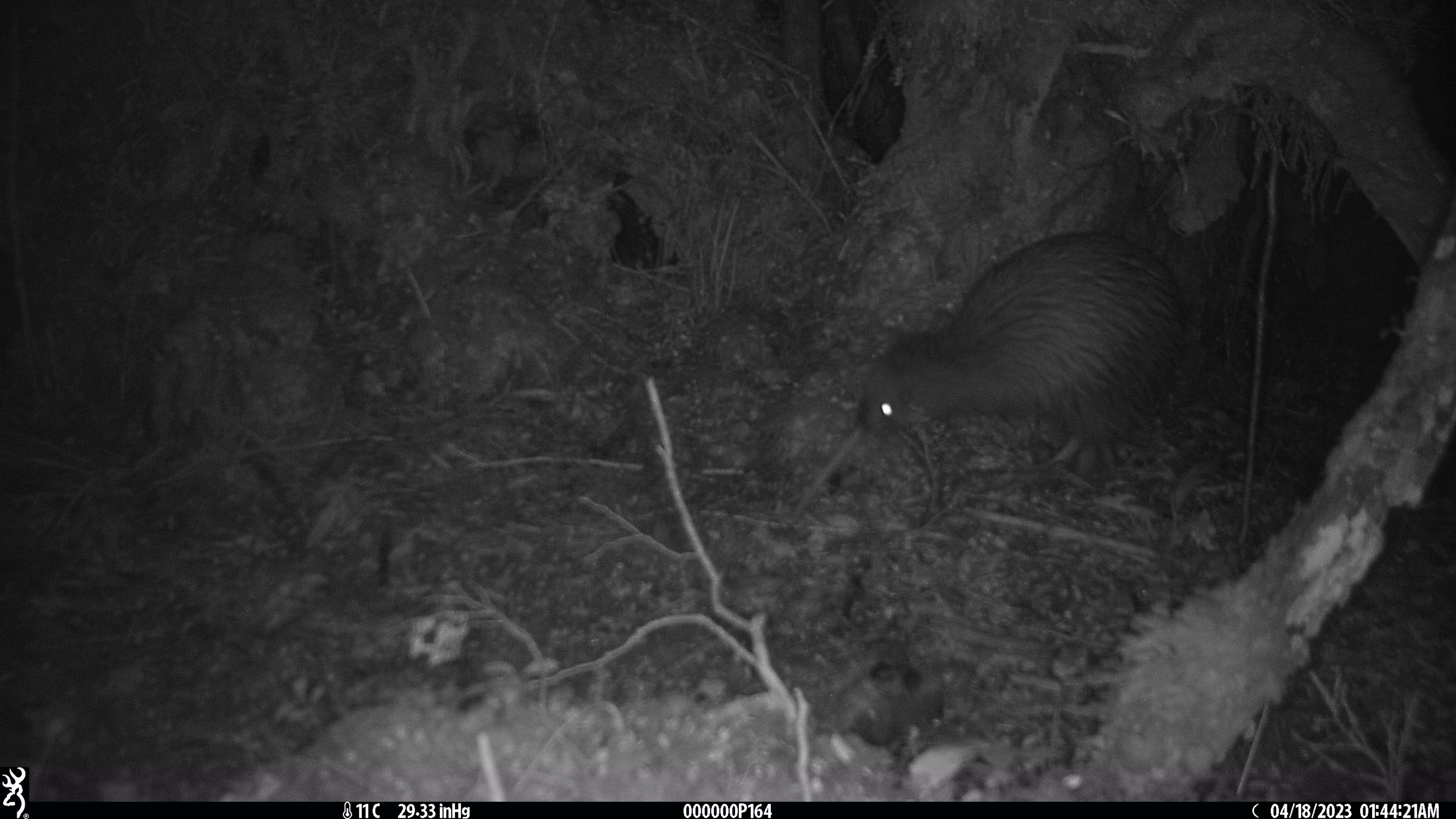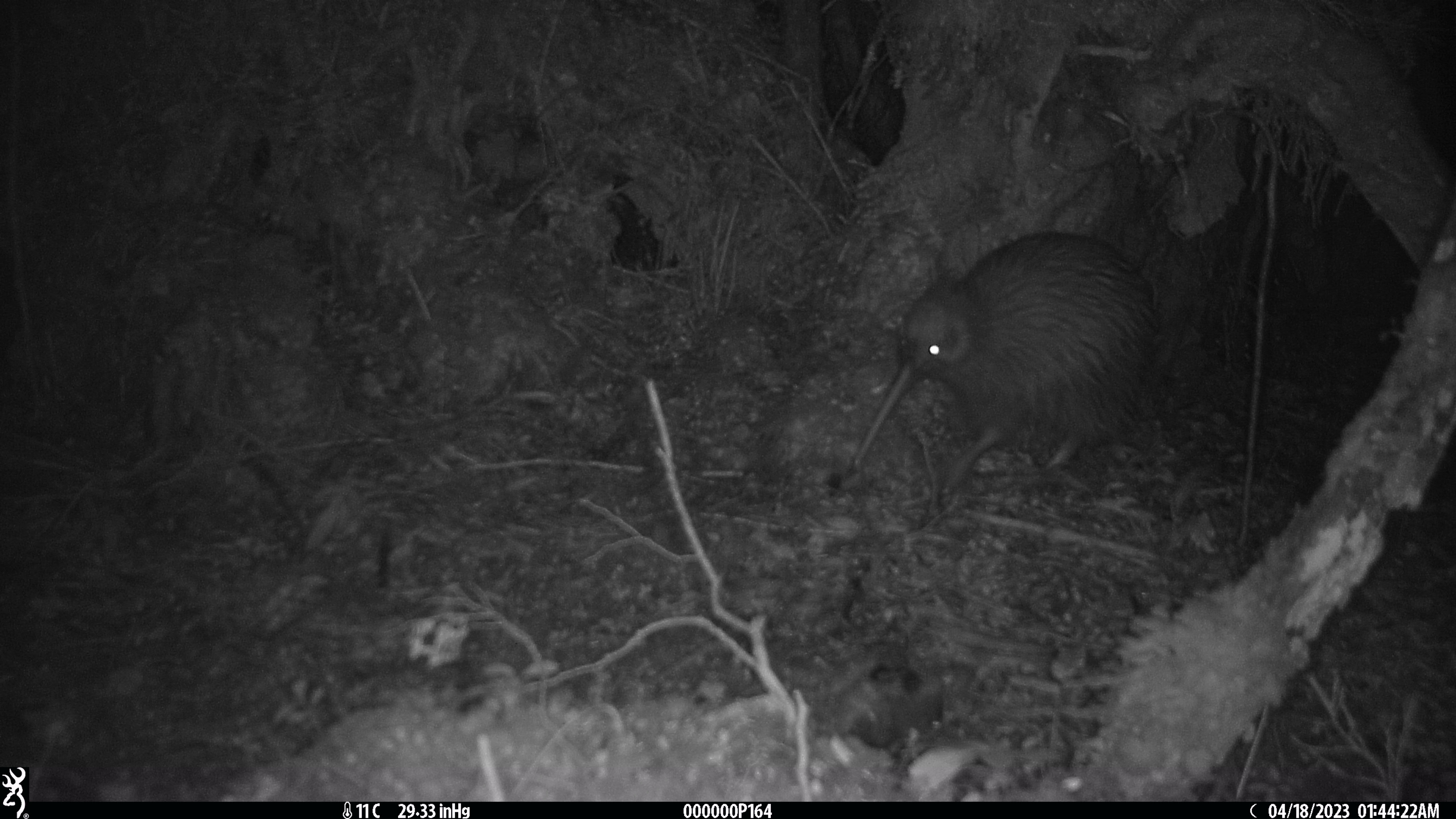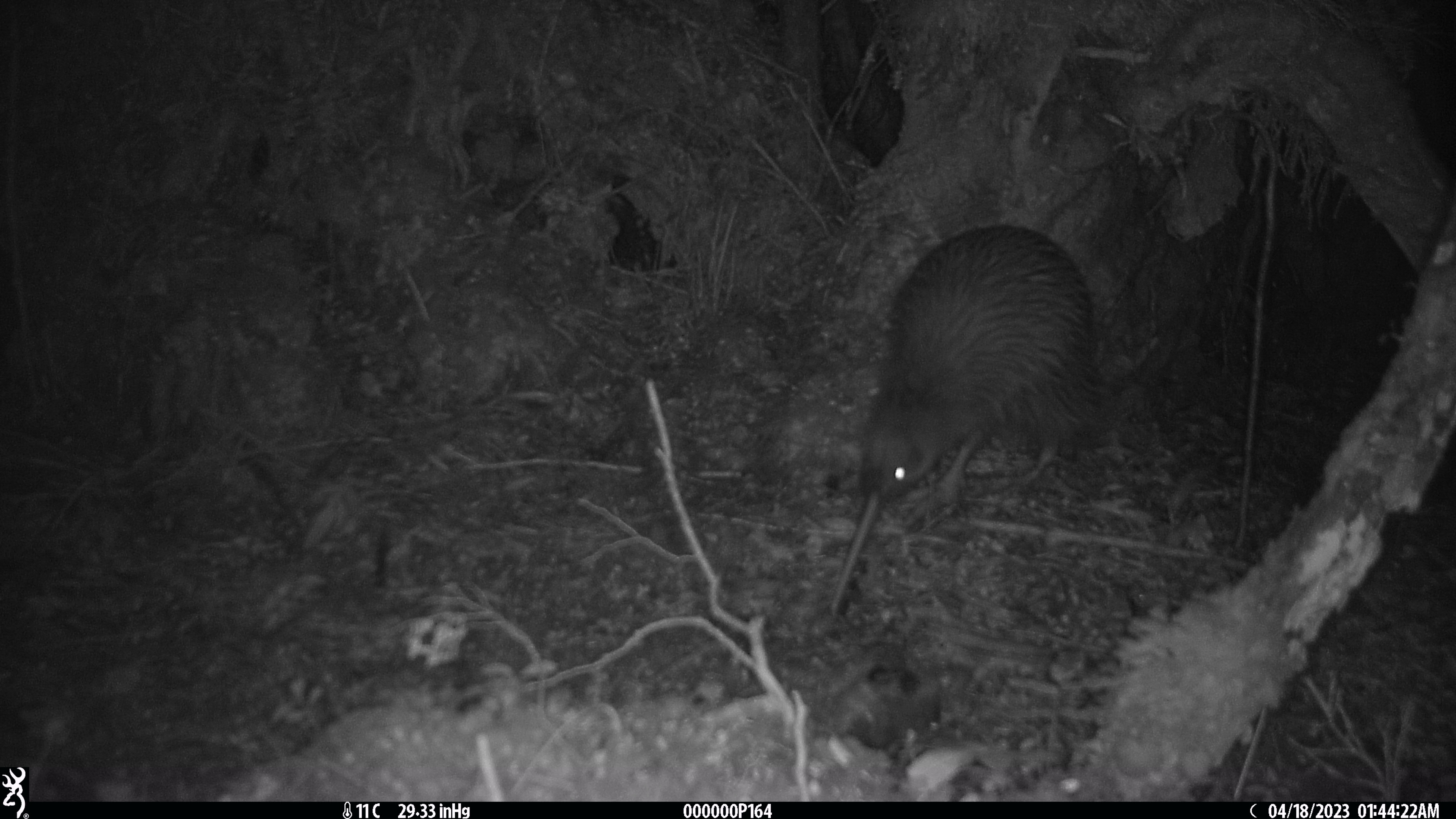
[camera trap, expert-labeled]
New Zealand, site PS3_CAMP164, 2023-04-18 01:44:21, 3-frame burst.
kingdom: Animalia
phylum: Chordata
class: Aves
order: Apterygiformes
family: Apterygidae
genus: Apteryx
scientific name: Apteryx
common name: kiwi